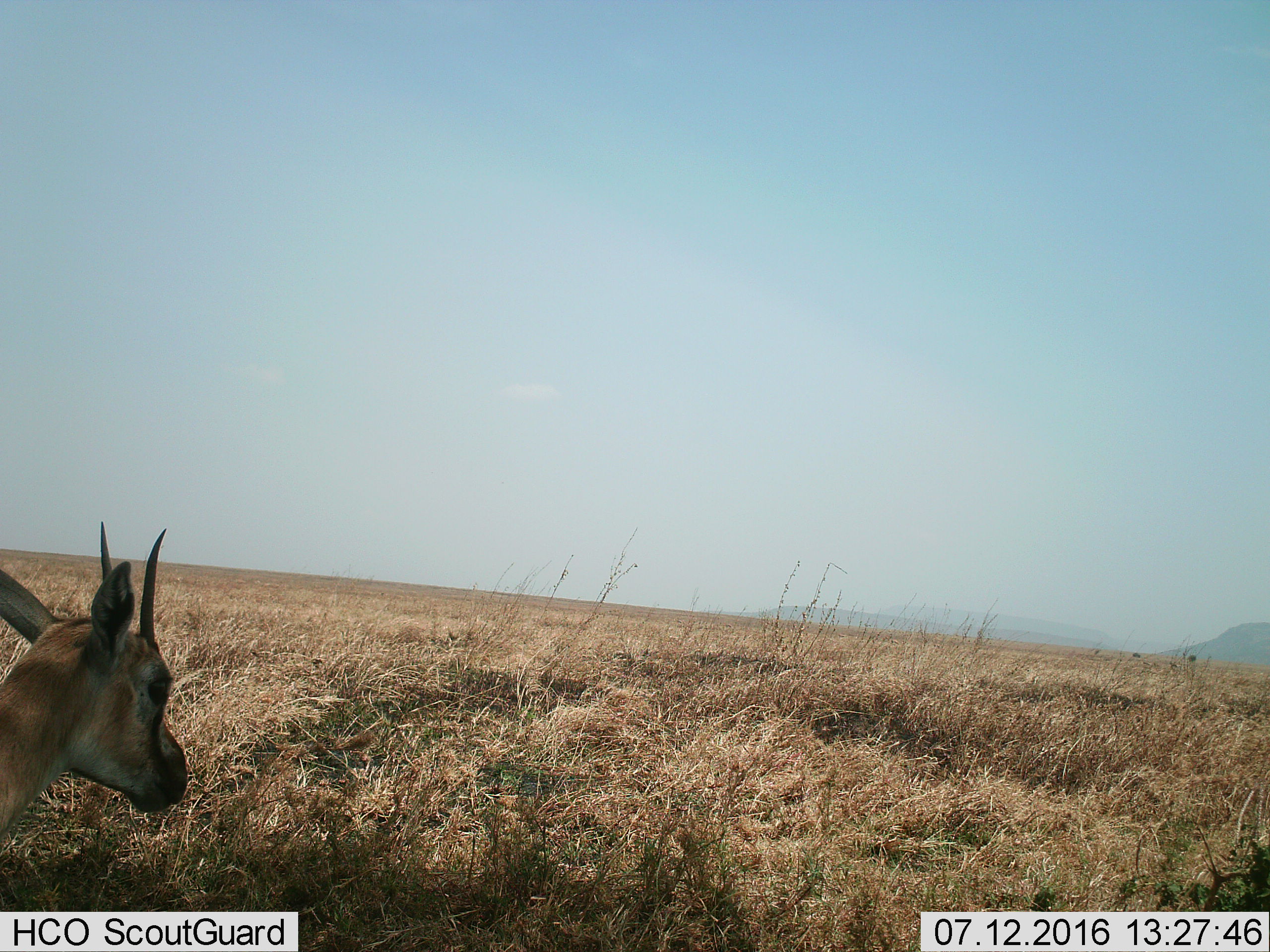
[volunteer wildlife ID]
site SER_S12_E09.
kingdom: Animalia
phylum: Chordata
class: Mammalia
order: Artiodactyla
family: Bovidae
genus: Eudorcas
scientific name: Eudorcas thomsonii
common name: thomson's gazelle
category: gazellethomsons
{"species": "gazellethomsons (thomson's gazelle) (Eudorcas thomsonii)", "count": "1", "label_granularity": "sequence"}